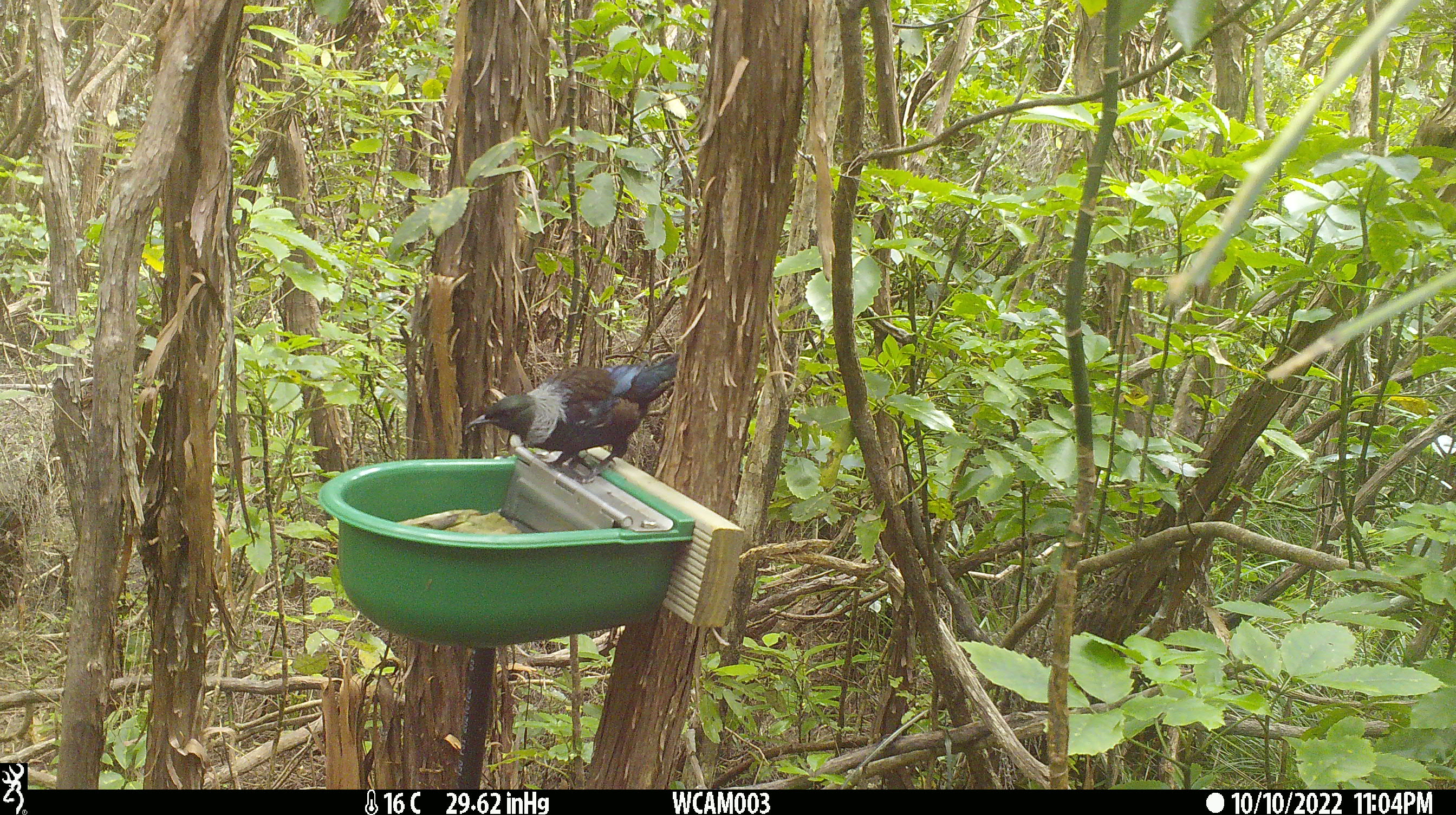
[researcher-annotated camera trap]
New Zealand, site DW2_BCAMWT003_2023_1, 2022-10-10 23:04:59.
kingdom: Animalia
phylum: Chordata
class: Aves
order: Passeriformes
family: Meliphagidae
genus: Prosthemadera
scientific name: Prosthemadera novaeseelandiae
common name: tui